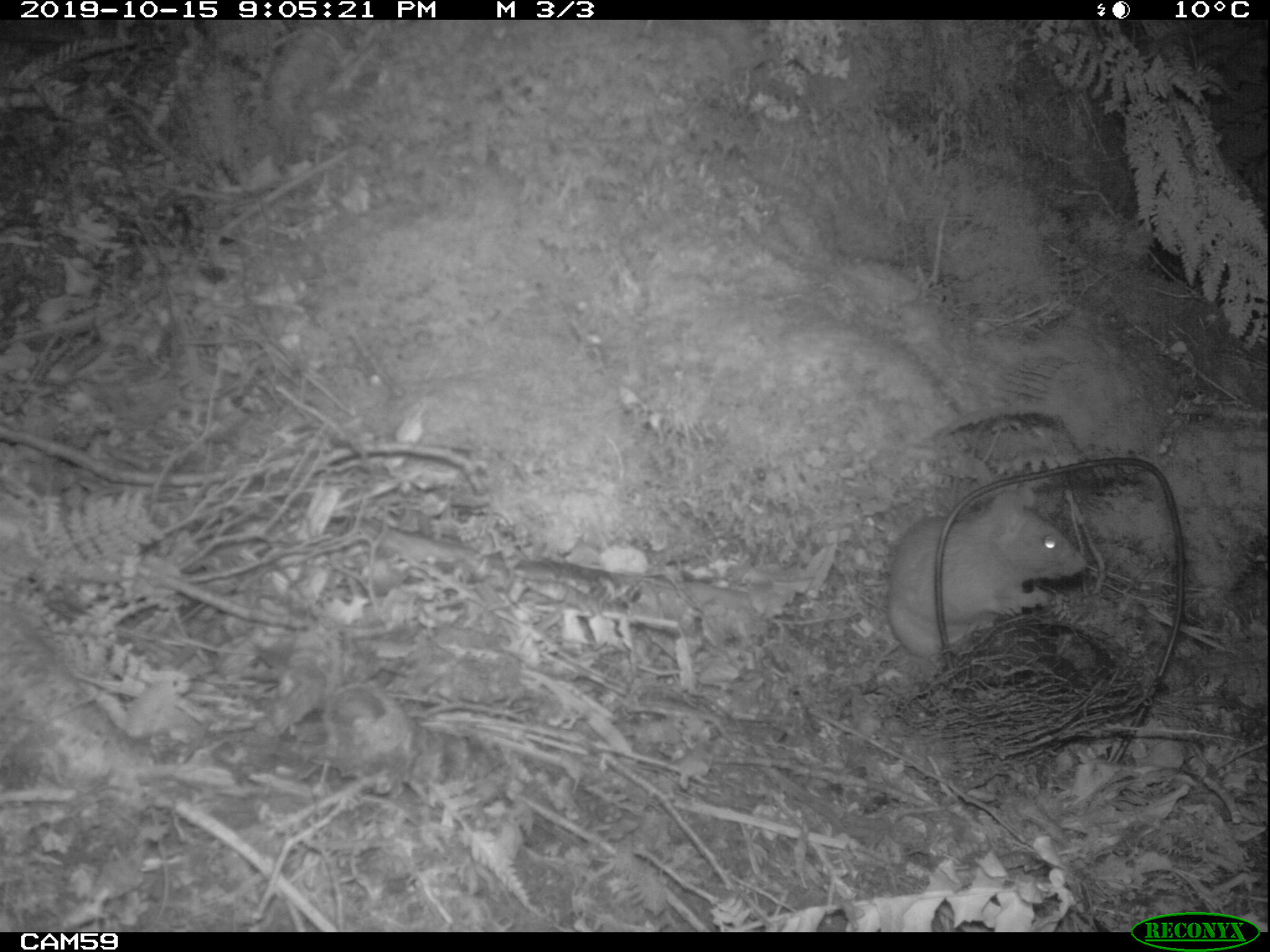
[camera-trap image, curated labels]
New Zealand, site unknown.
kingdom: Animalia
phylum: Chordata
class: Mammalia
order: Rodentia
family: Muridae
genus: Rattus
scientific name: Rattus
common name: rat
Rat (Rattus).